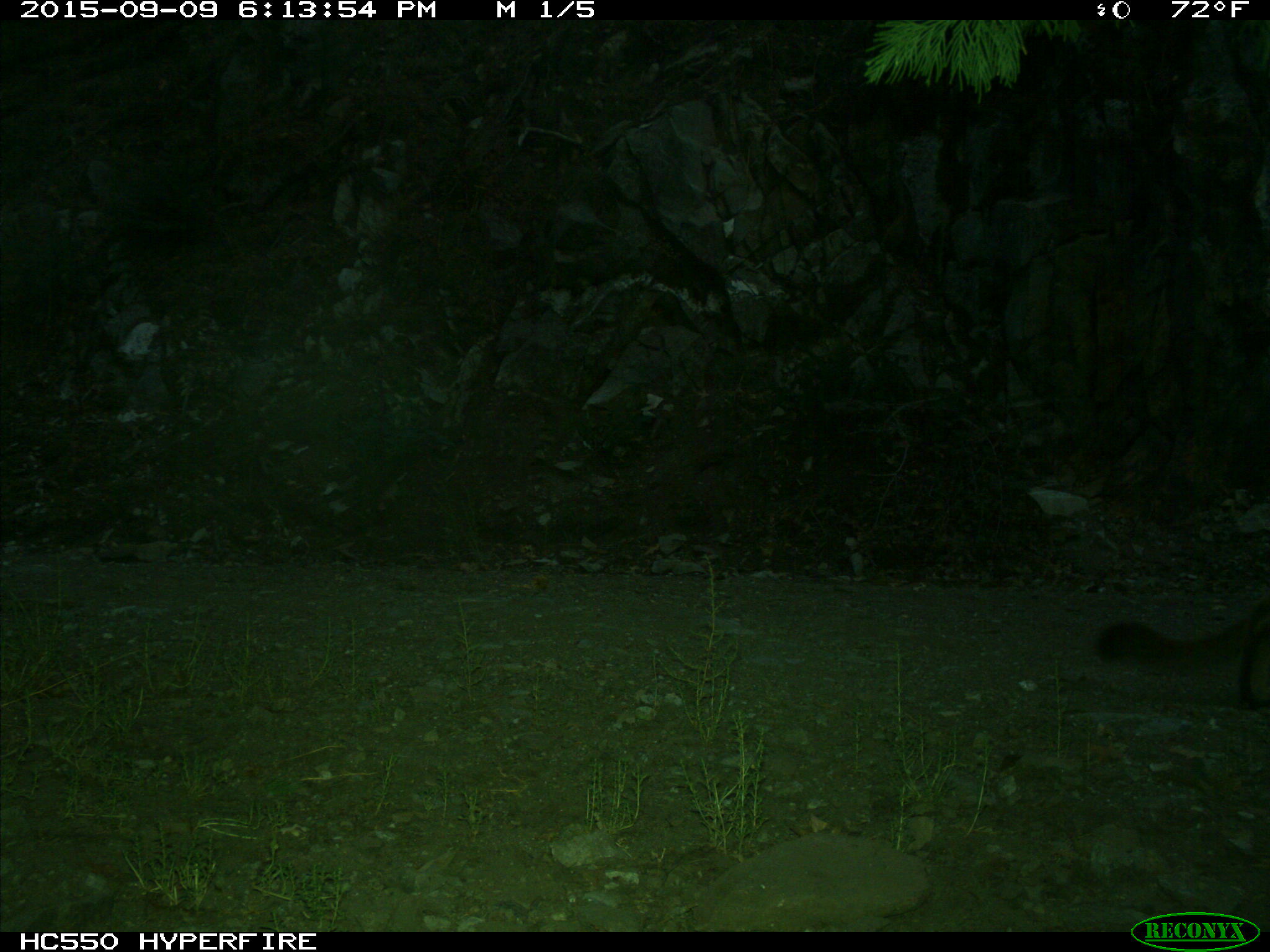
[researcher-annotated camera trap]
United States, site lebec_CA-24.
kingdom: Animalia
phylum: Chordata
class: Mammalia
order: Carnivora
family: Felidae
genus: Puma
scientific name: Puma concolor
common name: mountain lion